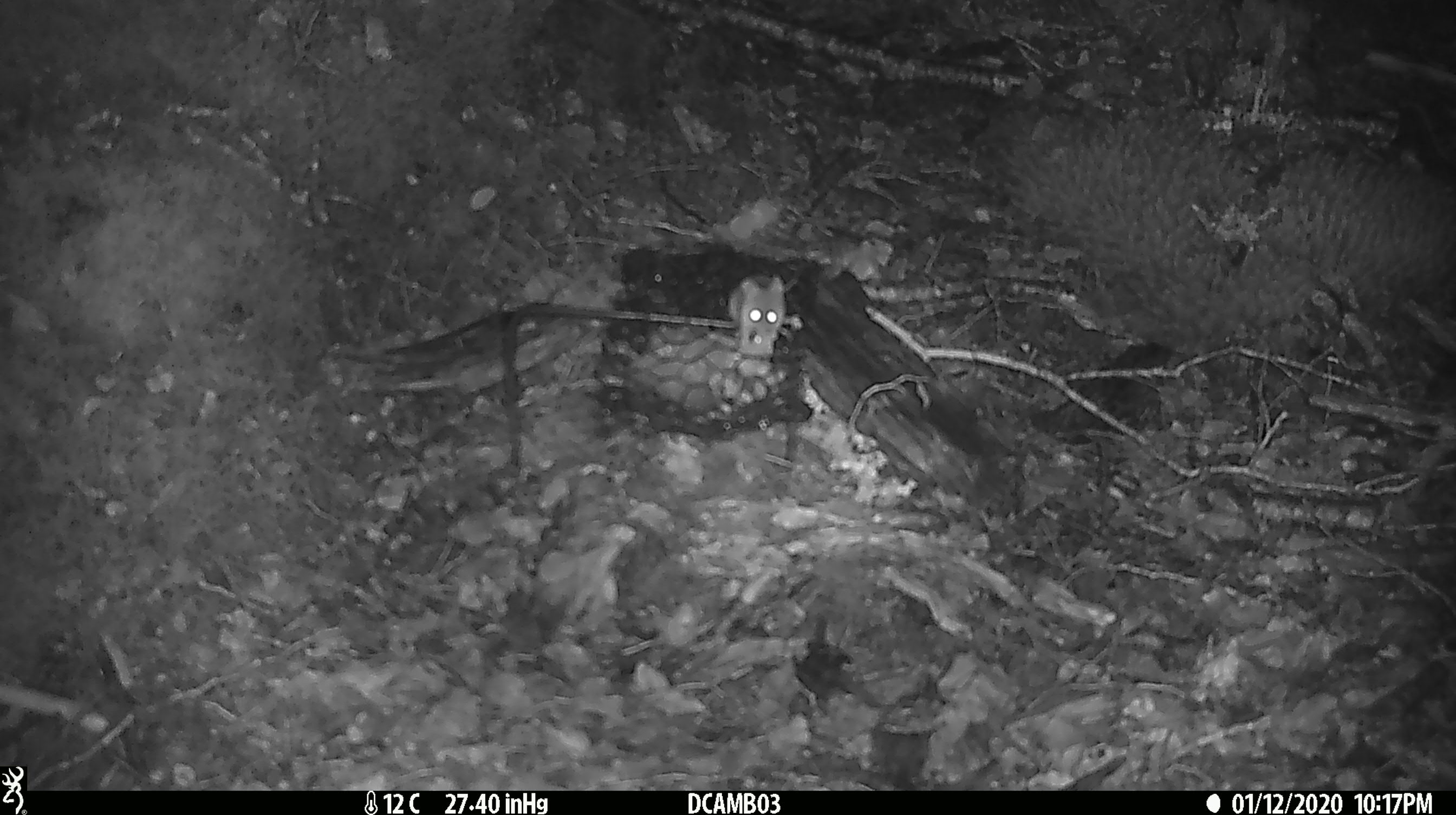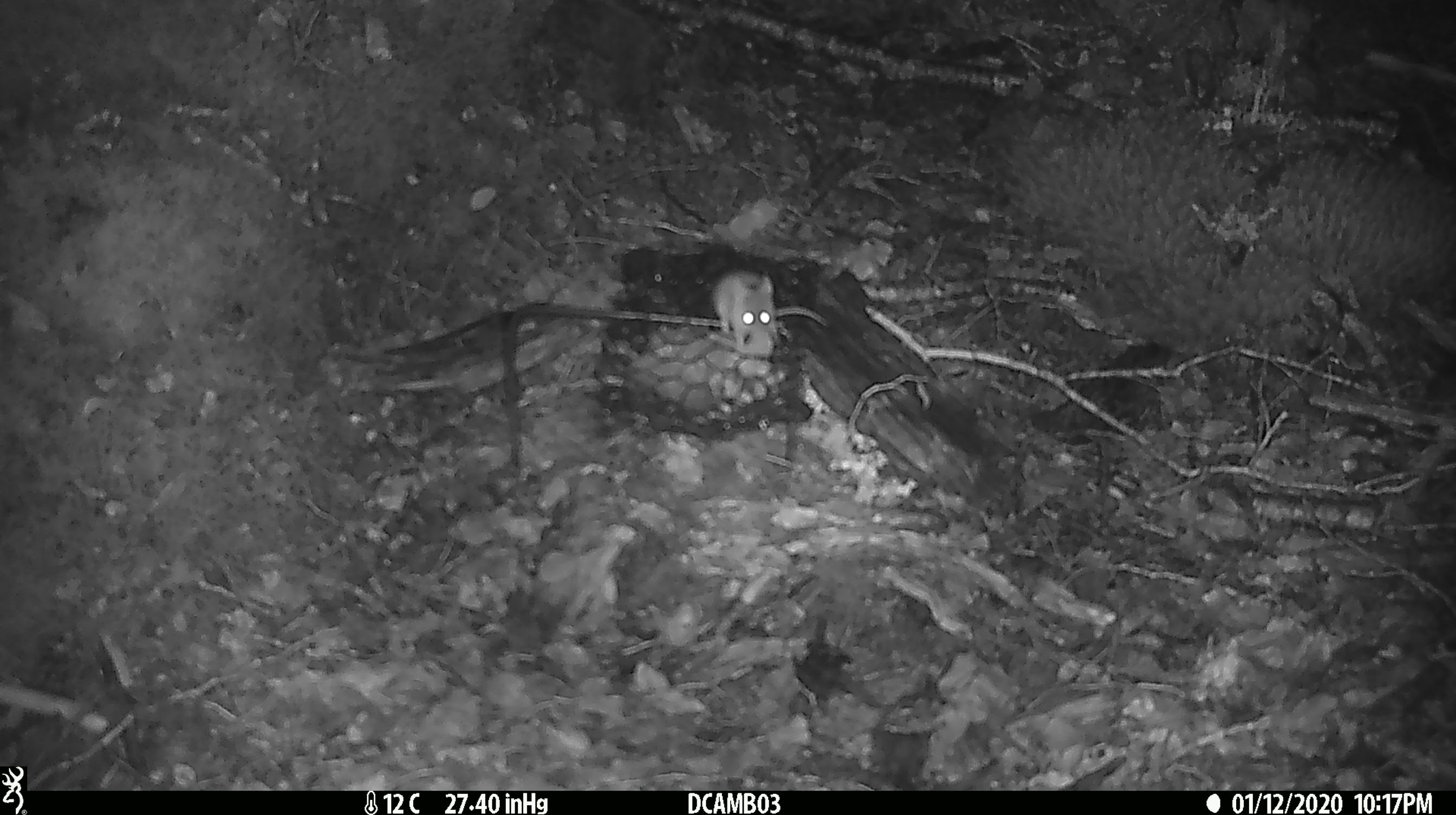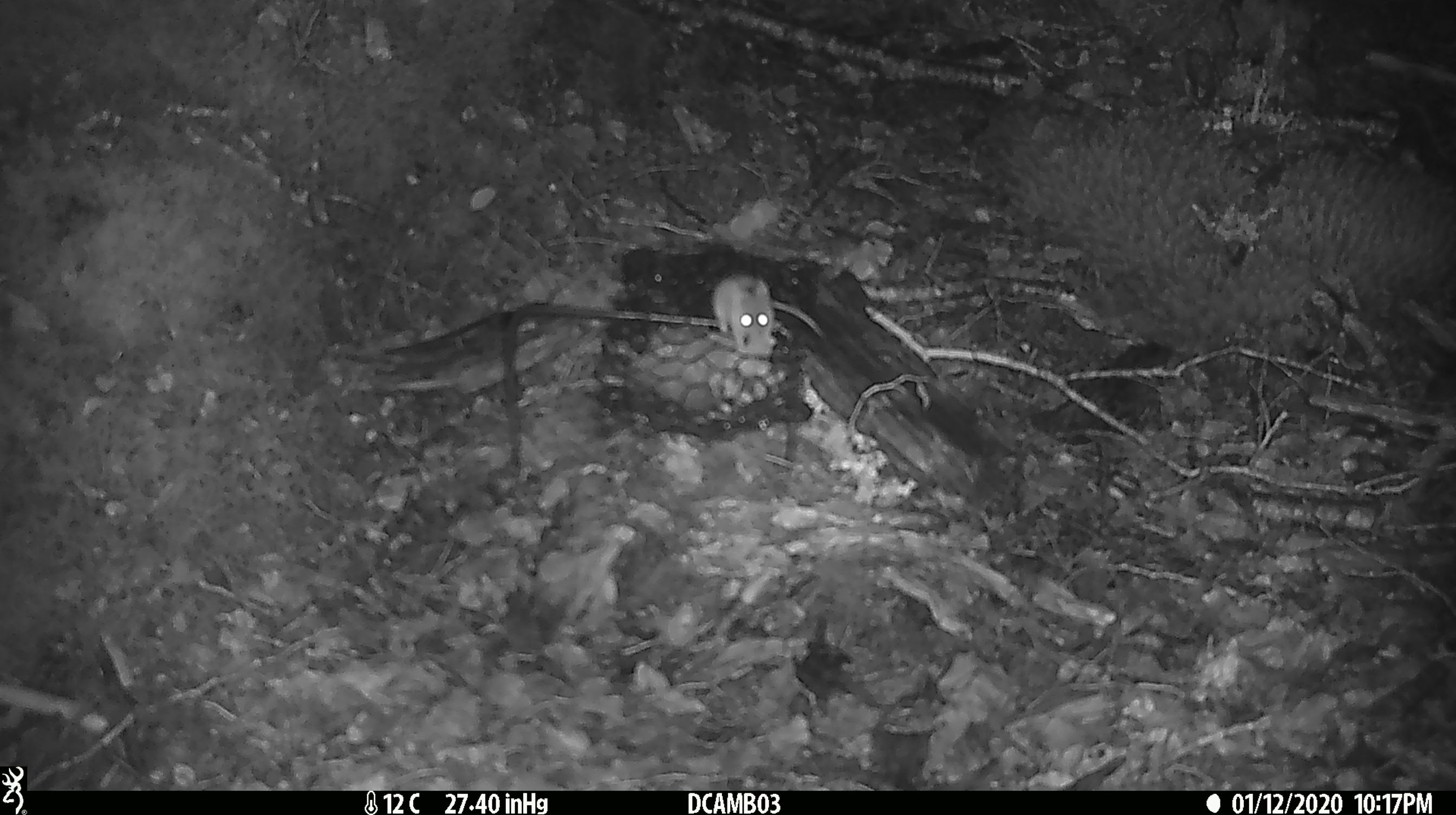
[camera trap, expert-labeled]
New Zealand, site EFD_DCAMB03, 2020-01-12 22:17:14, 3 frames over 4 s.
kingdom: Animalia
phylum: Chordata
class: Mammalia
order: Rodentia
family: Muridae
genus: Mus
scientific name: Mus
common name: mouse